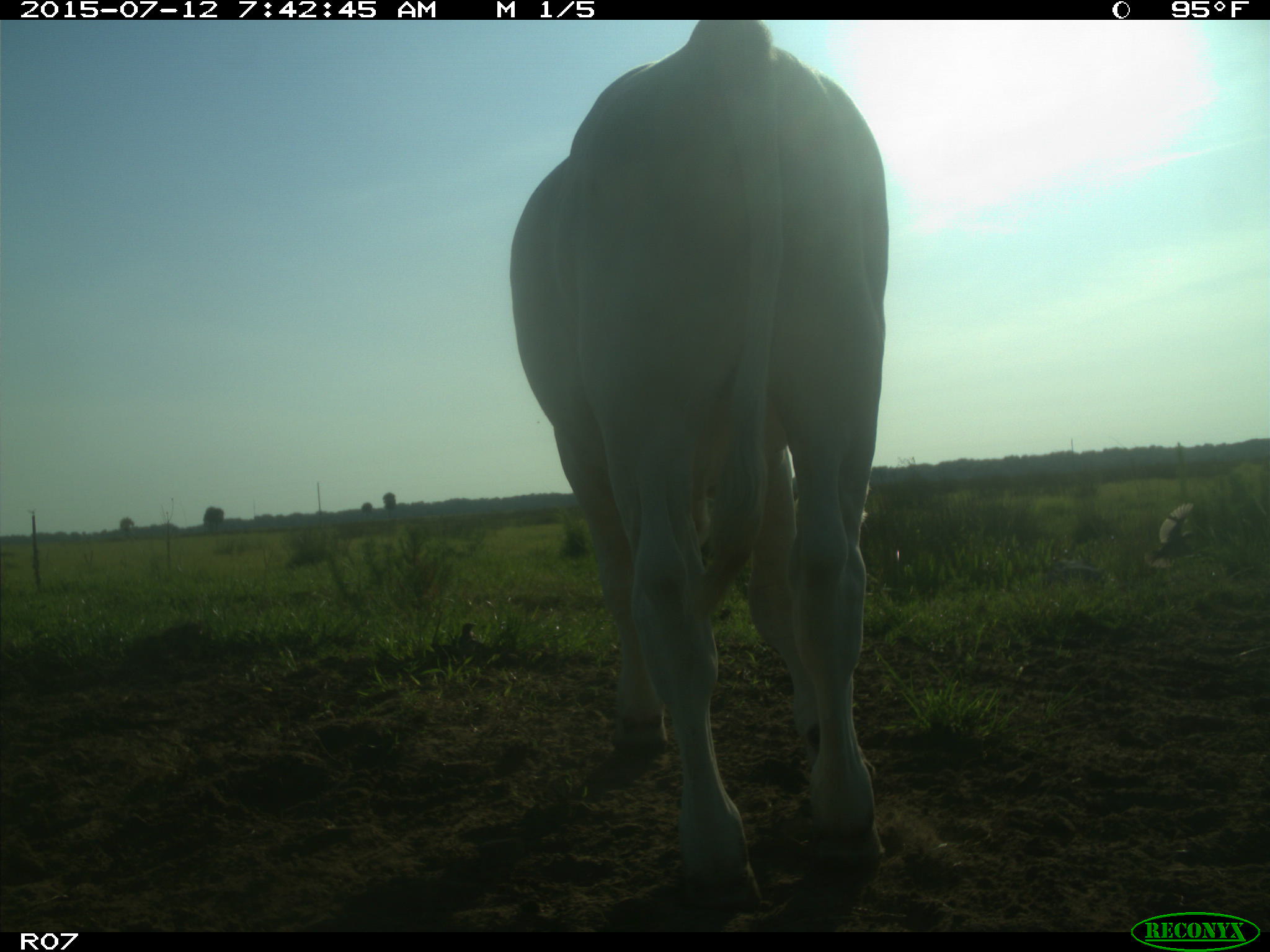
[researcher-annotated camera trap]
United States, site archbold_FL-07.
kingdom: Animalia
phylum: Chordata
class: Mammalia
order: Artiodactyla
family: Bovidae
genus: Bos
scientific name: Bos taurus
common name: domestic cow